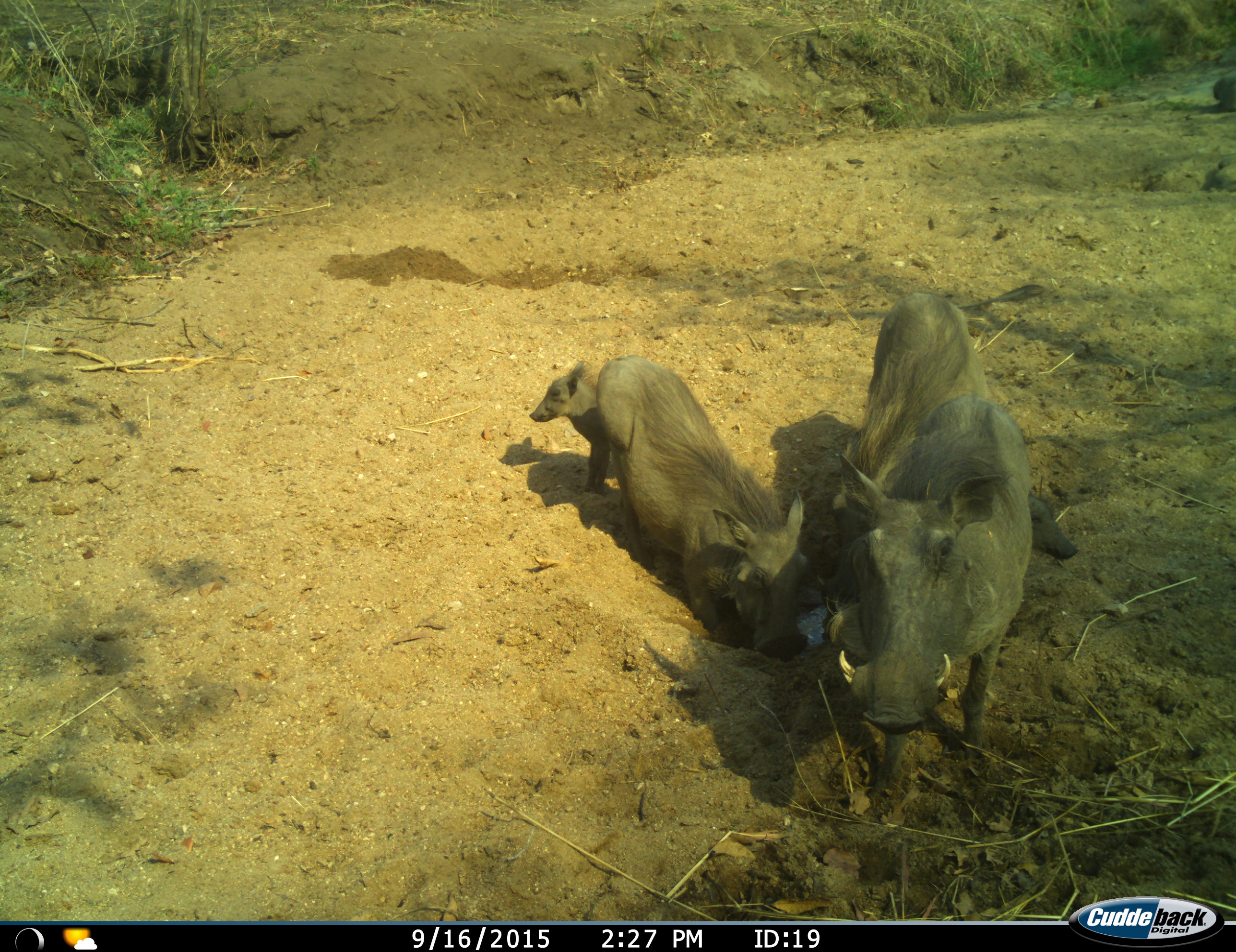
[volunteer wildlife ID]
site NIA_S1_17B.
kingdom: Animalia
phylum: Chordata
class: Mammalia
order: Artiodactyla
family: Suidae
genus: Phacochoerus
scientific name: Phacochoerus africanus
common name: warthog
Warthog (Phacochoerus africanus), count 4. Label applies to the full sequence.